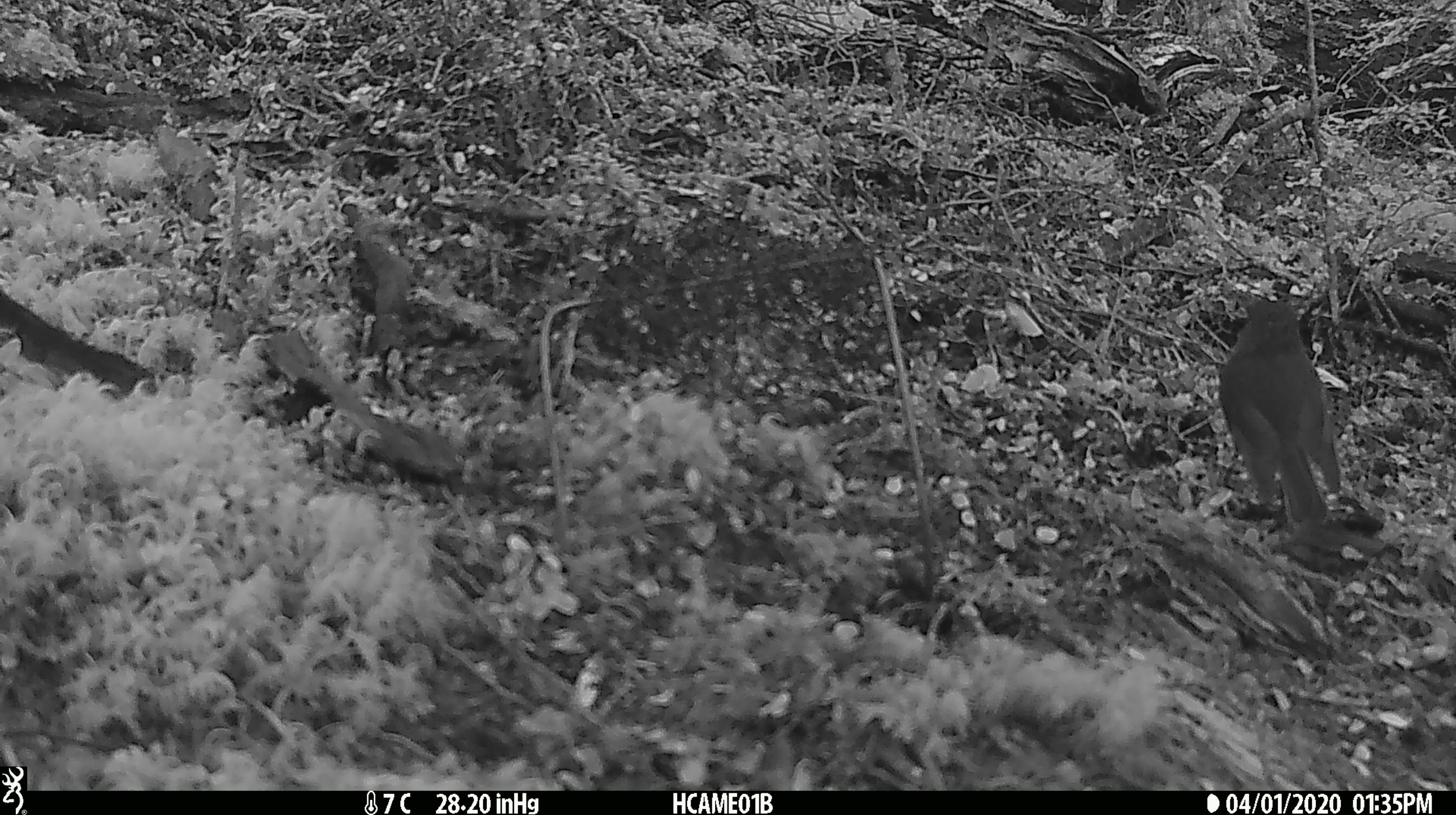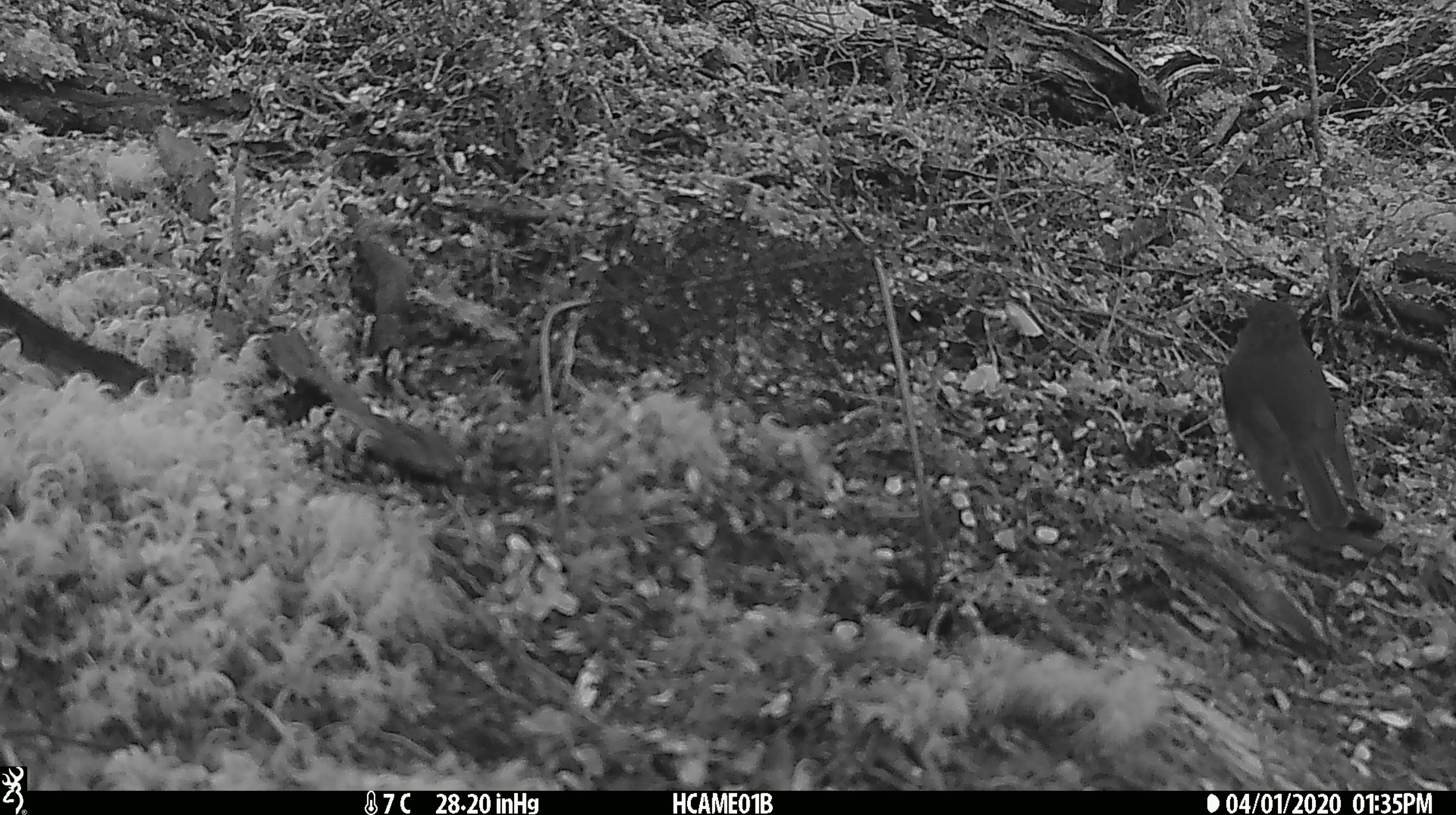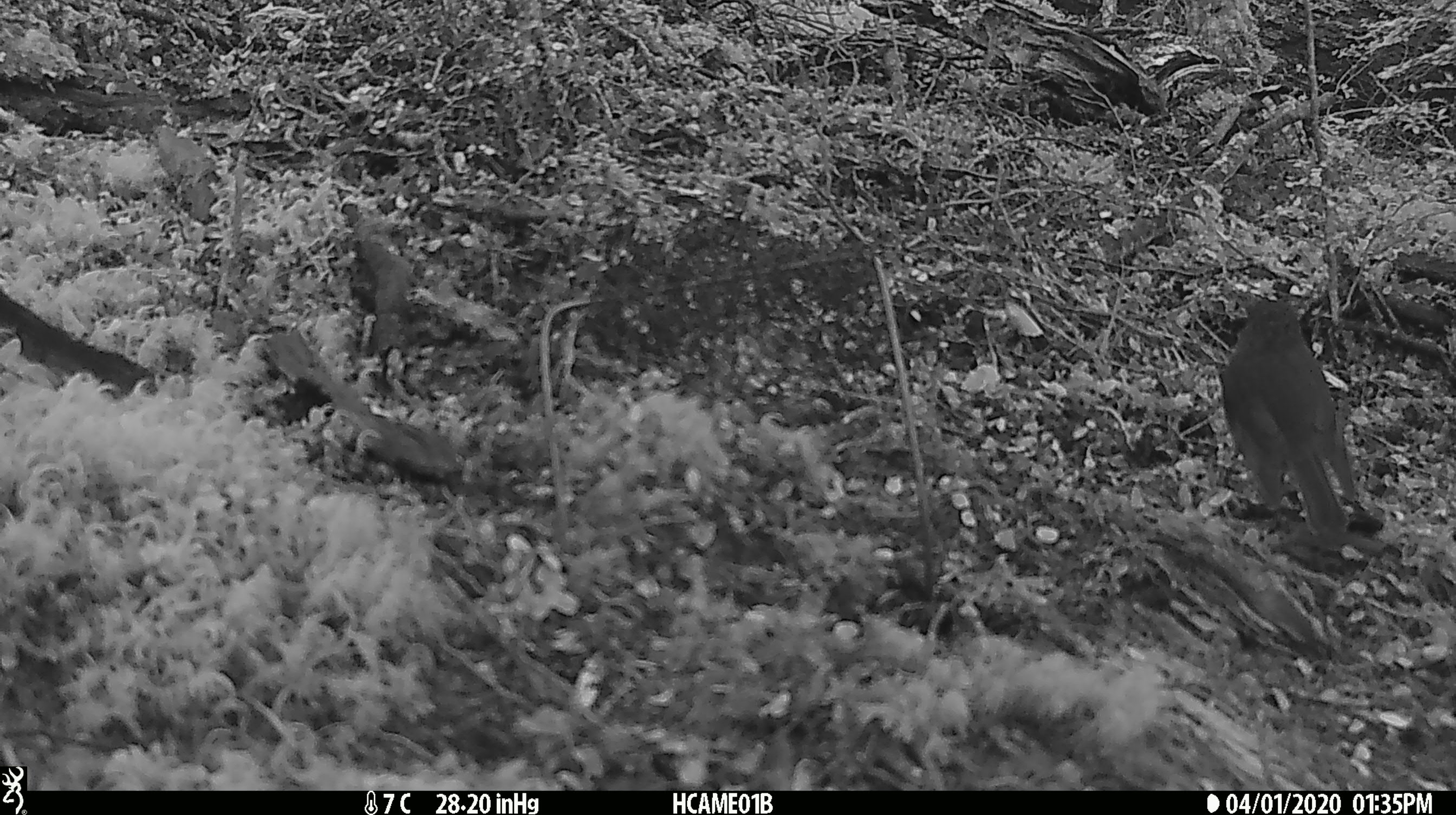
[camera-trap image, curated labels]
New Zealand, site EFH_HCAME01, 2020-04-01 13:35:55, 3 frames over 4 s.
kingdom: Animalia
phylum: Chordata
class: Aves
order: Passeriformes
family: Petroicidae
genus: Petroica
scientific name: Petroica australis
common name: new zealand robin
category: robin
Robin (new zealand robin) (Petroica australis).